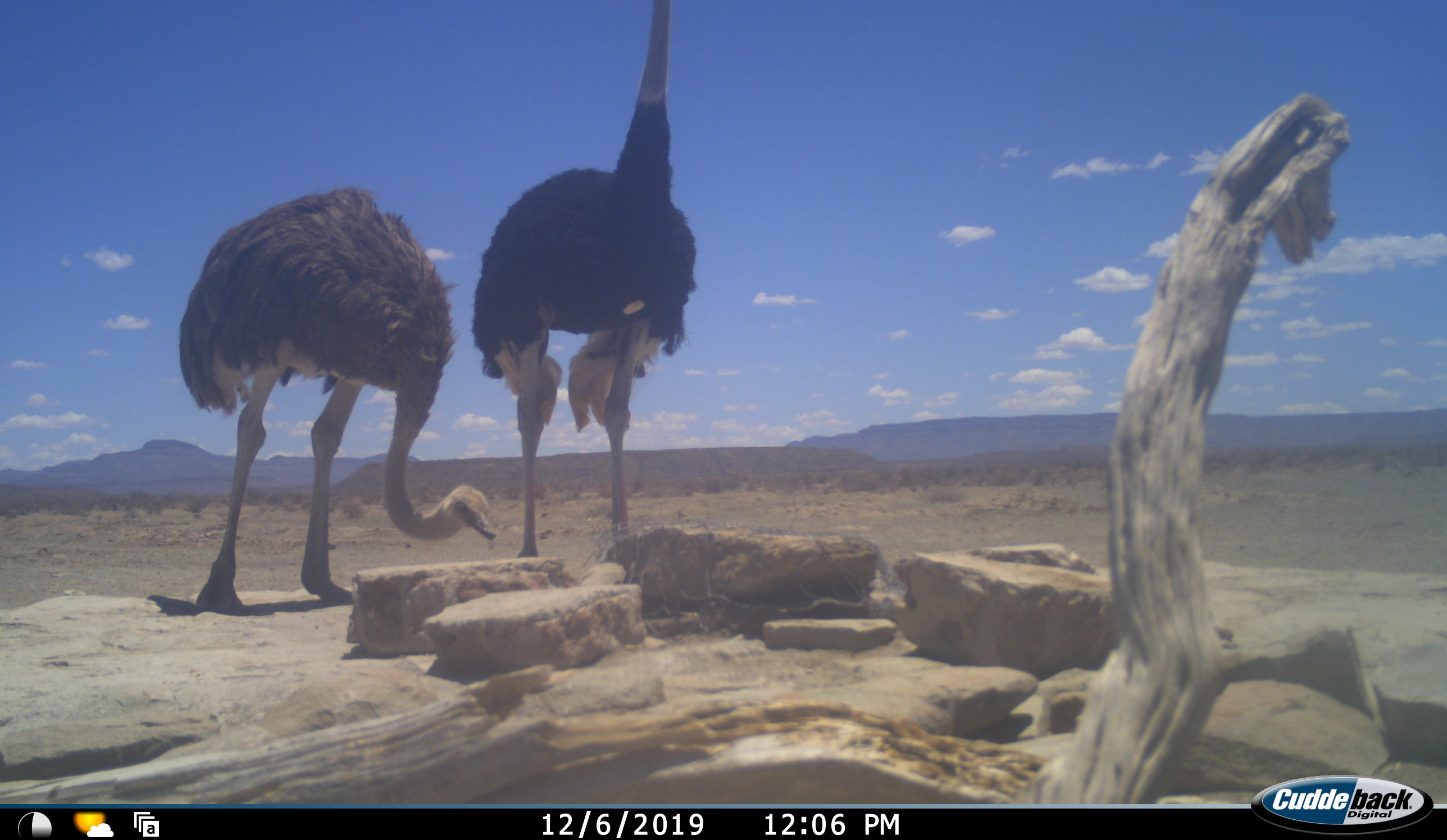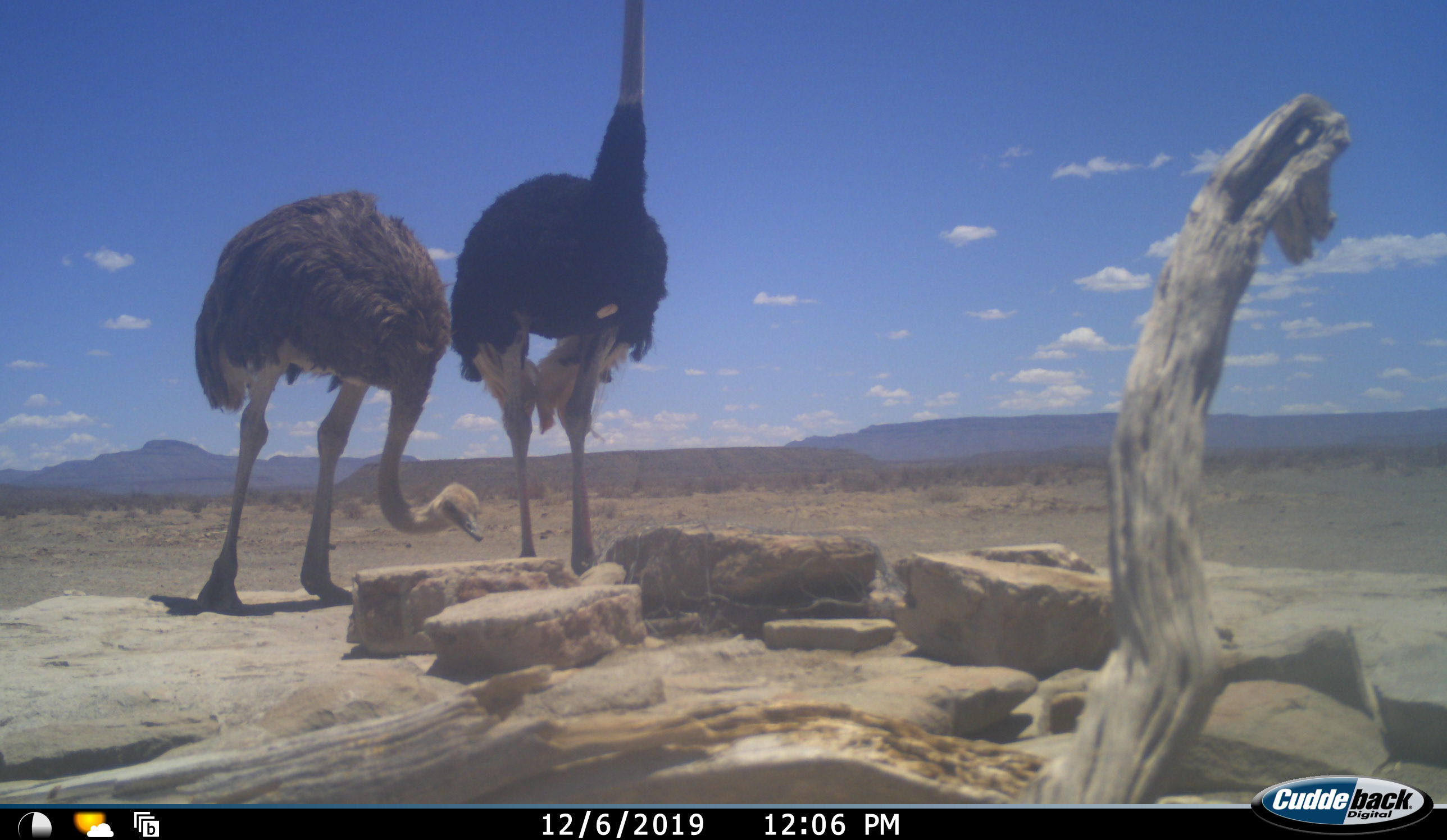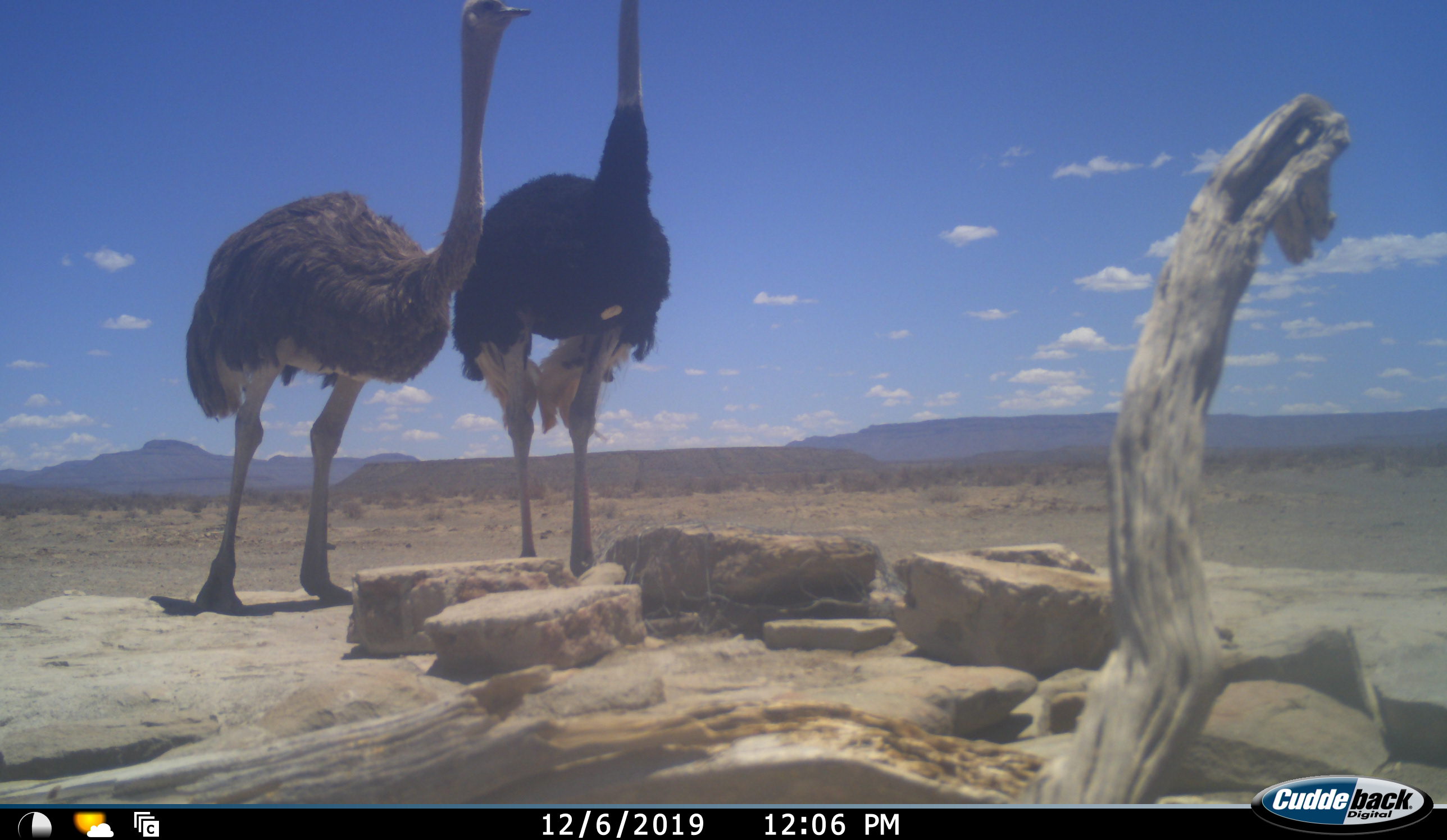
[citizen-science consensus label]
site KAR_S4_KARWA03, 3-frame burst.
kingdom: Animalia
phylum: Chordata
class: Aves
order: Struthioniformes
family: Struthionidae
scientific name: Struthionidae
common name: ostrich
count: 2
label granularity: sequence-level